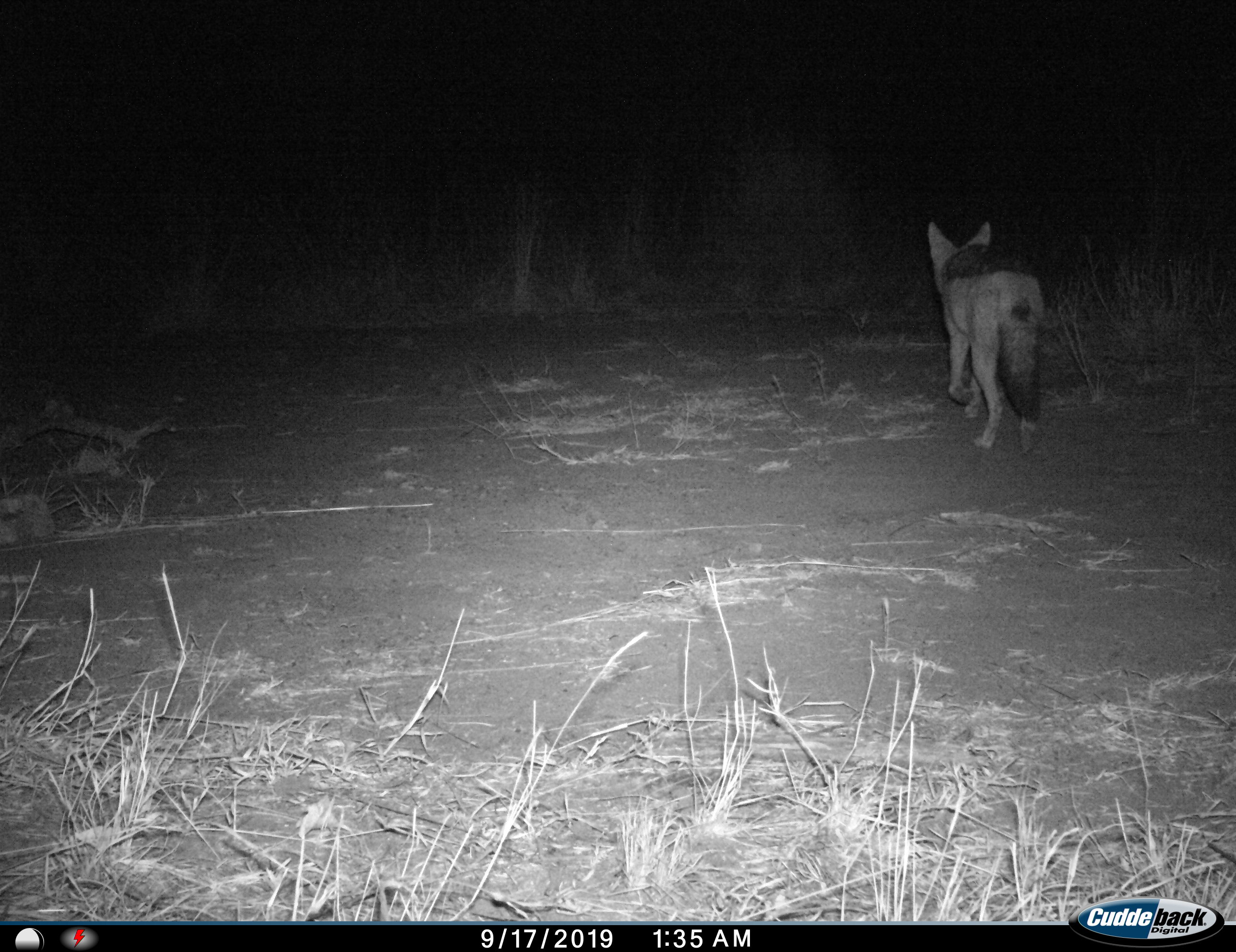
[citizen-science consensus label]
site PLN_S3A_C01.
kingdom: Animalia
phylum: Chordata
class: Mammalia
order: Carnivora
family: Canidae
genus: Lupulella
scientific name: Lupulella mesomelas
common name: black-backed jackal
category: jackalblackbacked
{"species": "jackalblackbacked (black-backed jackal) (Lupulella mesomelas)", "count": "1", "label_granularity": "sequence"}